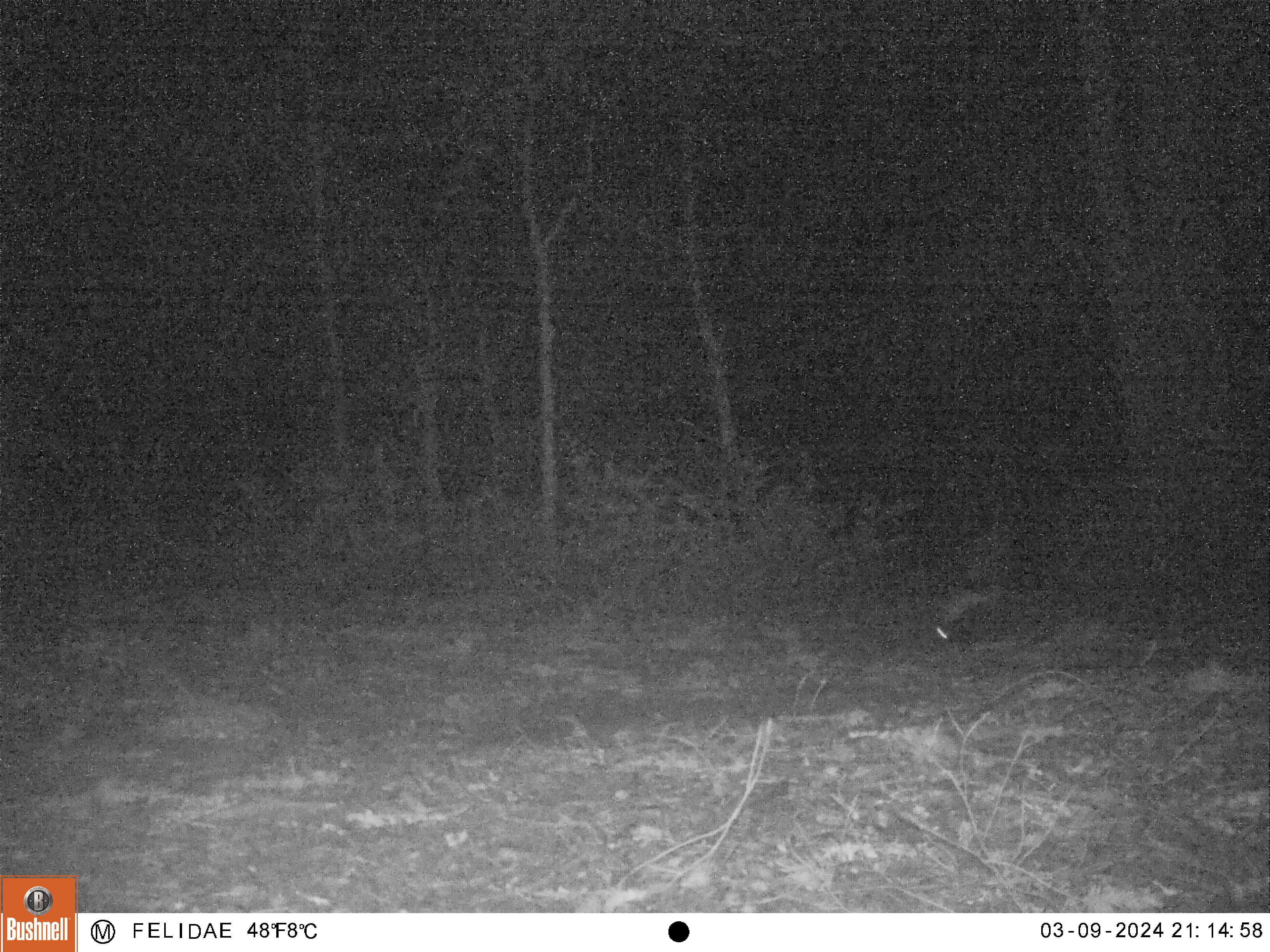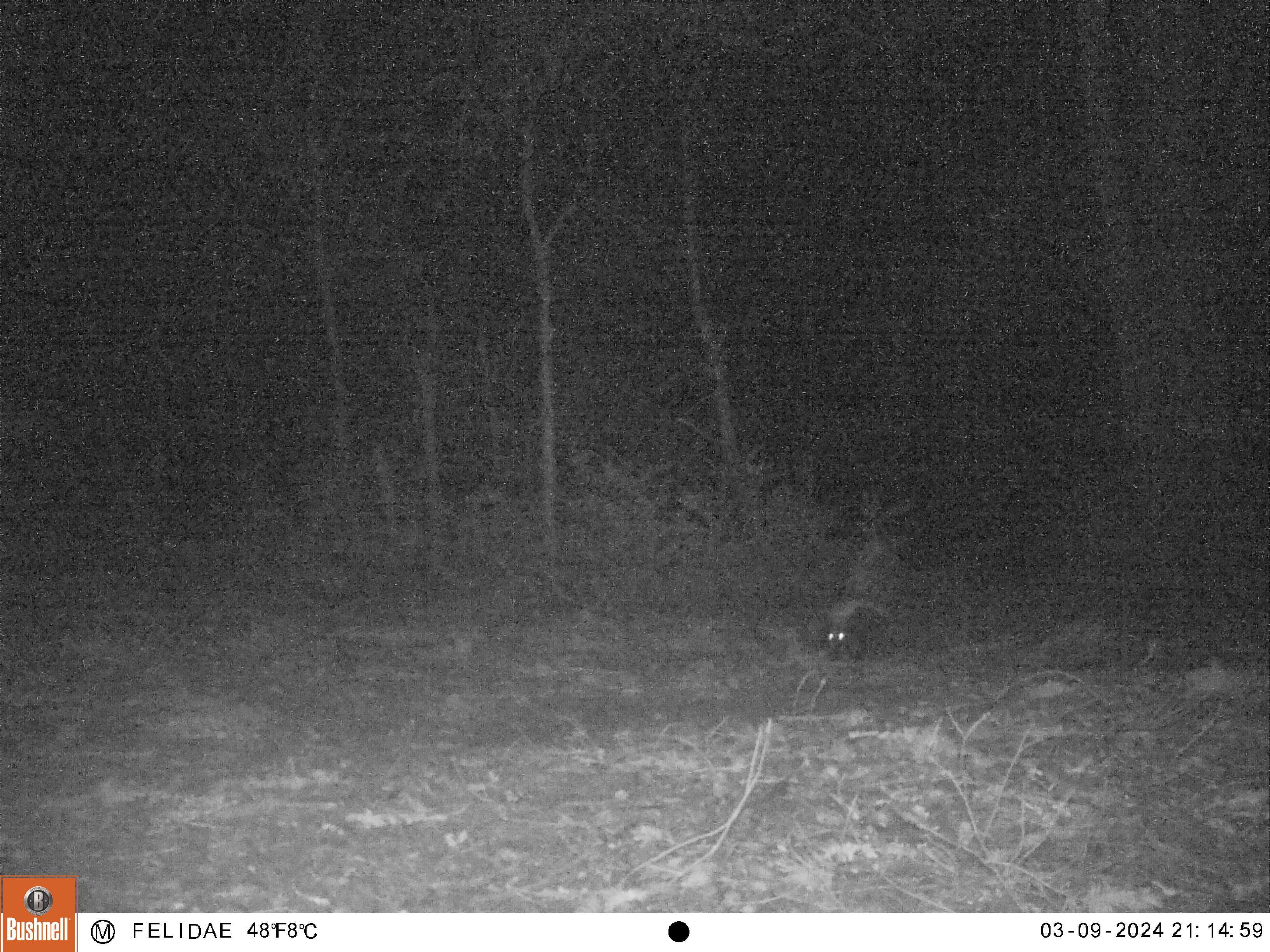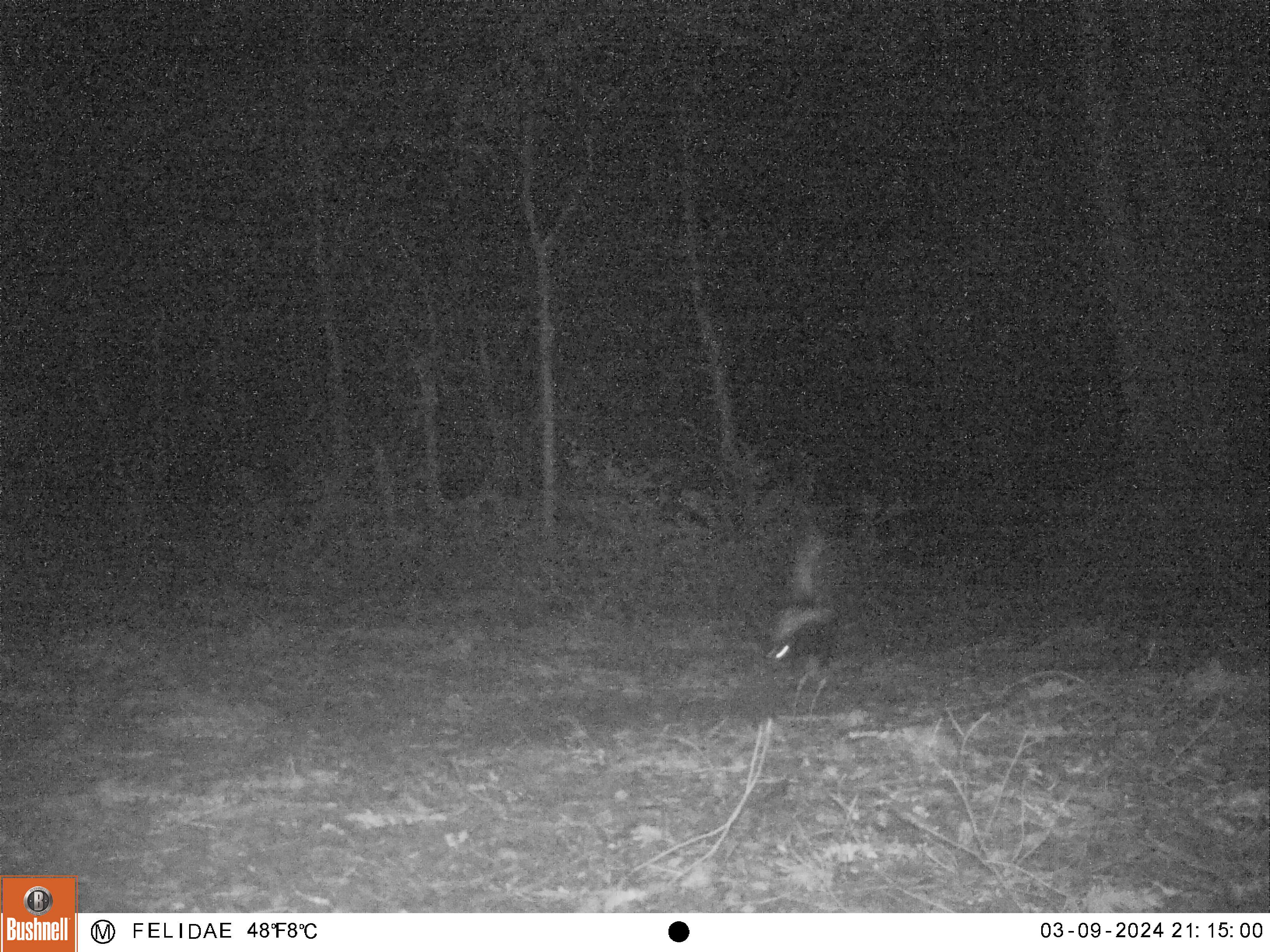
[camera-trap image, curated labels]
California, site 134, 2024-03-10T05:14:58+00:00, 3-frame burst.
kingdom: Animalia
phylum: Chordata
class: Mammalia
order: Carnivora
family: Mephitidae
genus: Mephitis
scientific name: Mephitis mephitis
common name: striped skunk